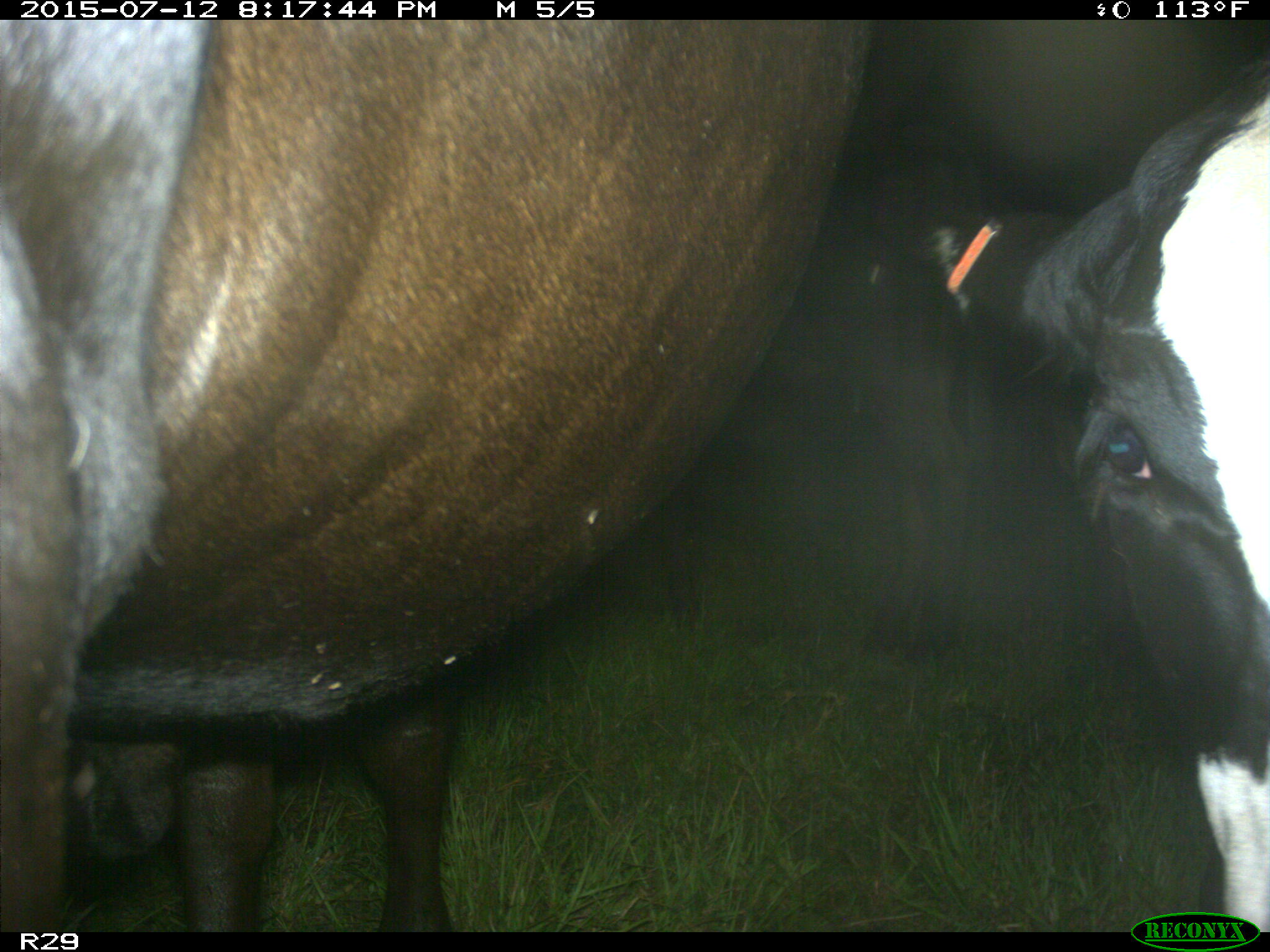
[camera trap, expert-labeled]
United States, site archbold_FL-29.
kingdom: Animalia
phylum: Chordata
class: Mammalia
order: Artiodactyla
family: Bovidae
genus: Bos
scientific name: Bos taurus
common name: domestic cow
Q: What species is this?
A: Bos taurus (domestic cow).